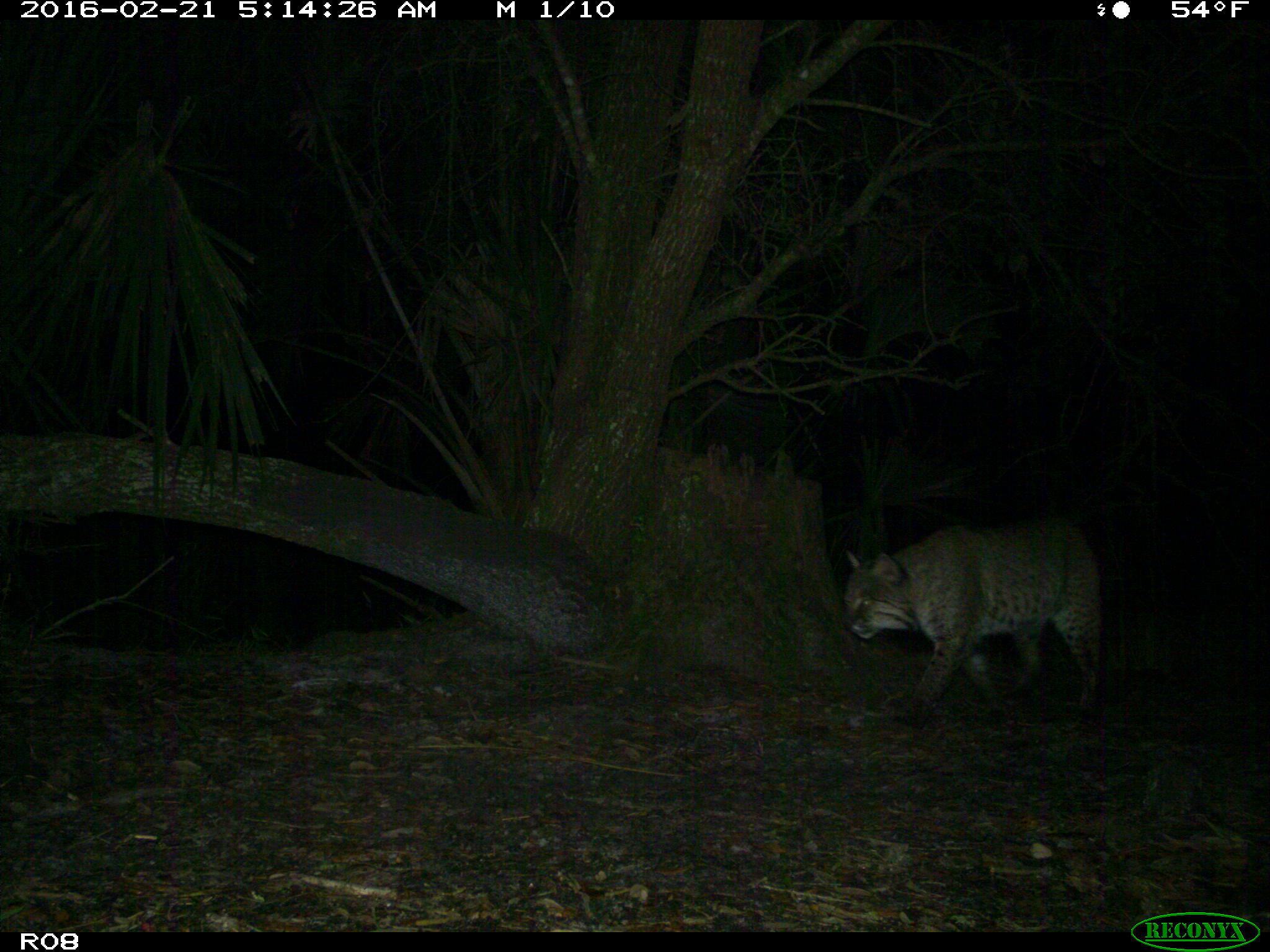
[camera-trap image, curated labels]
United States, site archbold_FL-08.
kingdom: Animalia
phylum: Chordata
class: Mammalia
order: Carnivora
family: Felidae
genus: Lynx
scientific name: Lynx rufus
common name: bobcat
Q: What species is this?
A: Lynx rufus (bobcat).